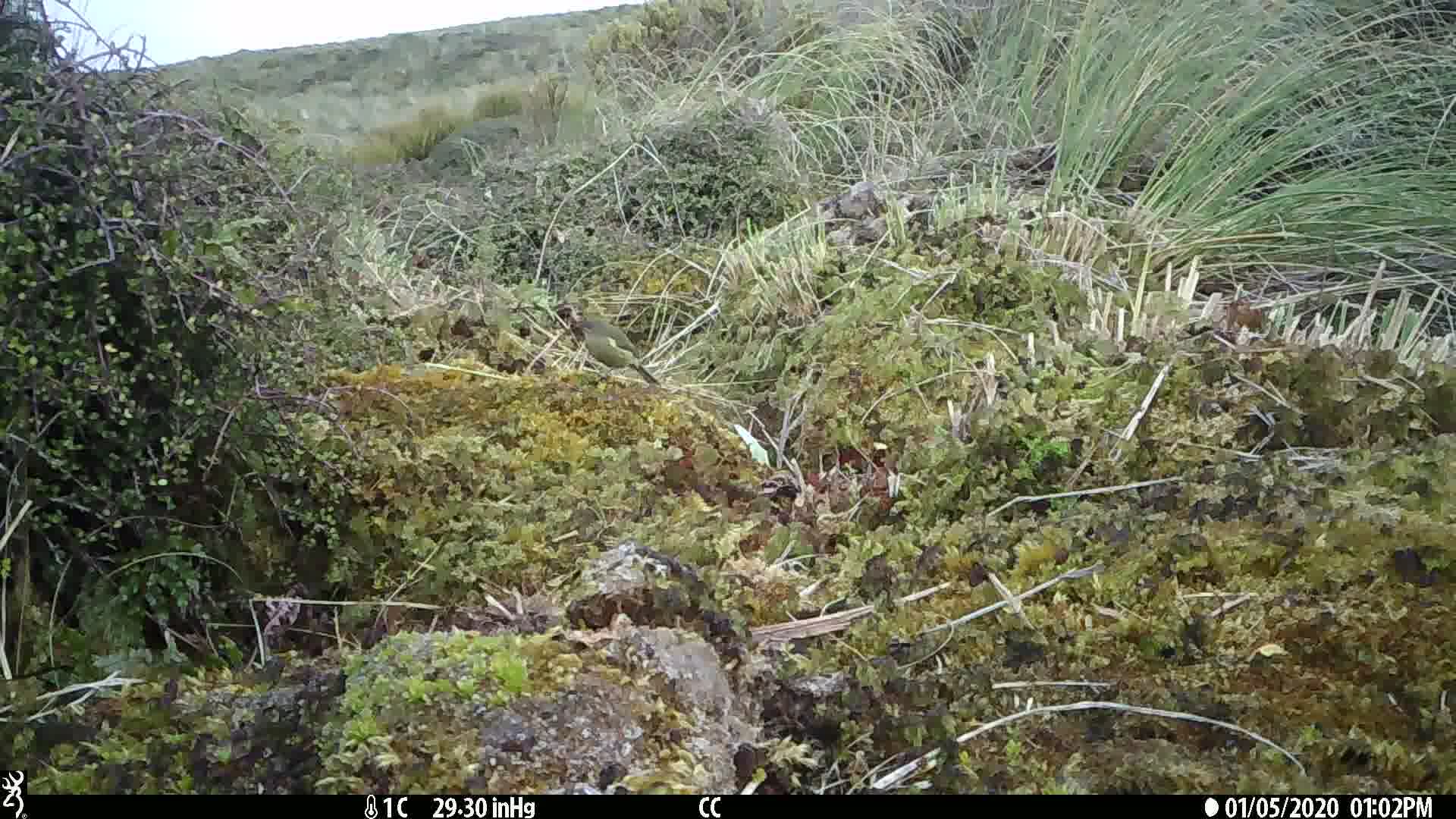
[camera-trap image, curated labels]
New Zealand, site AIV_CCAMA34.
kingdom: Animalia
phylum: Chordata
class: Aves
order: Passeriformes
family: Meliphagidae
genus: Anthornis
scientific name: Anthornis melanura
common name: new zealand bellbird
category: bellbird